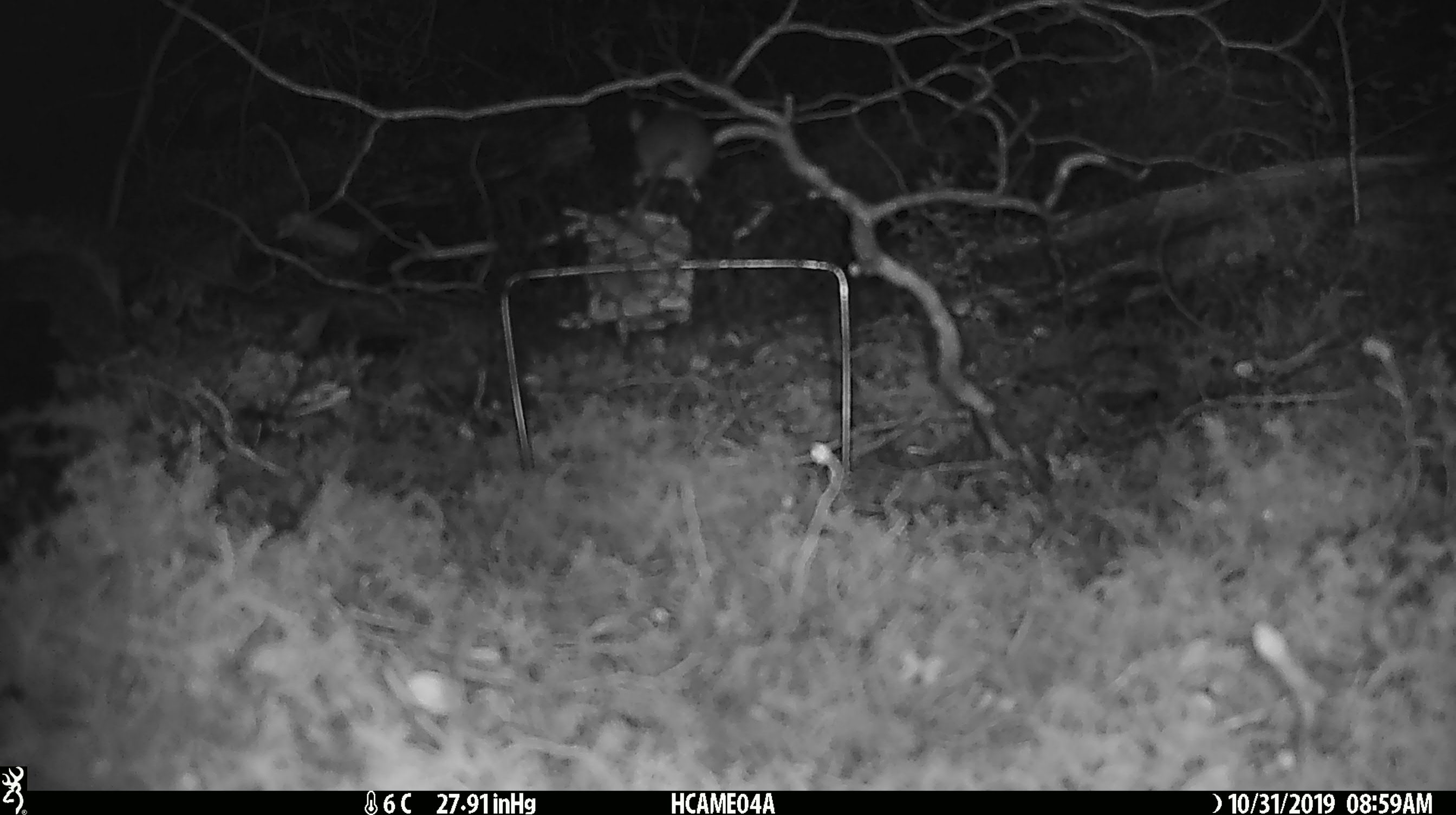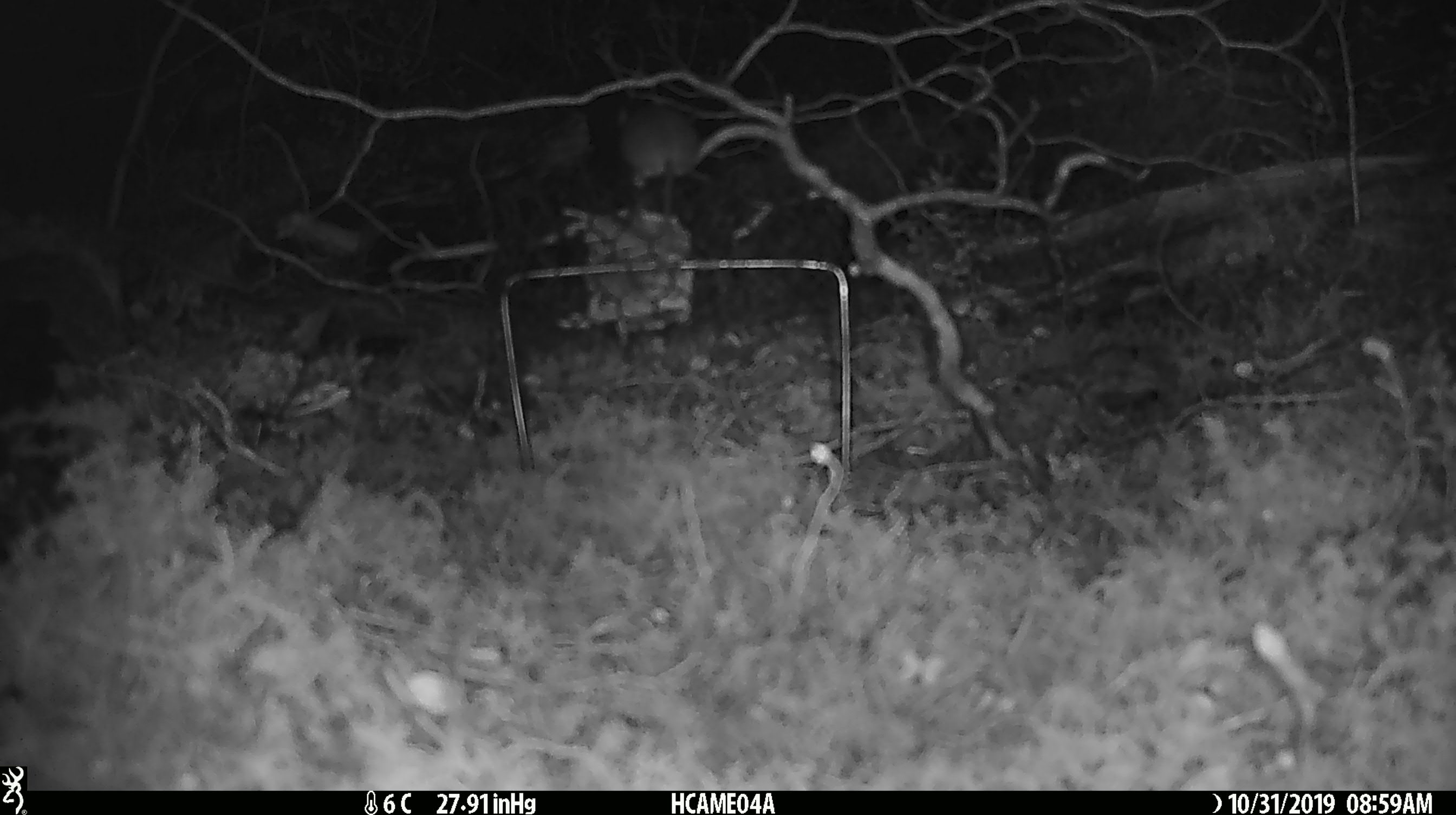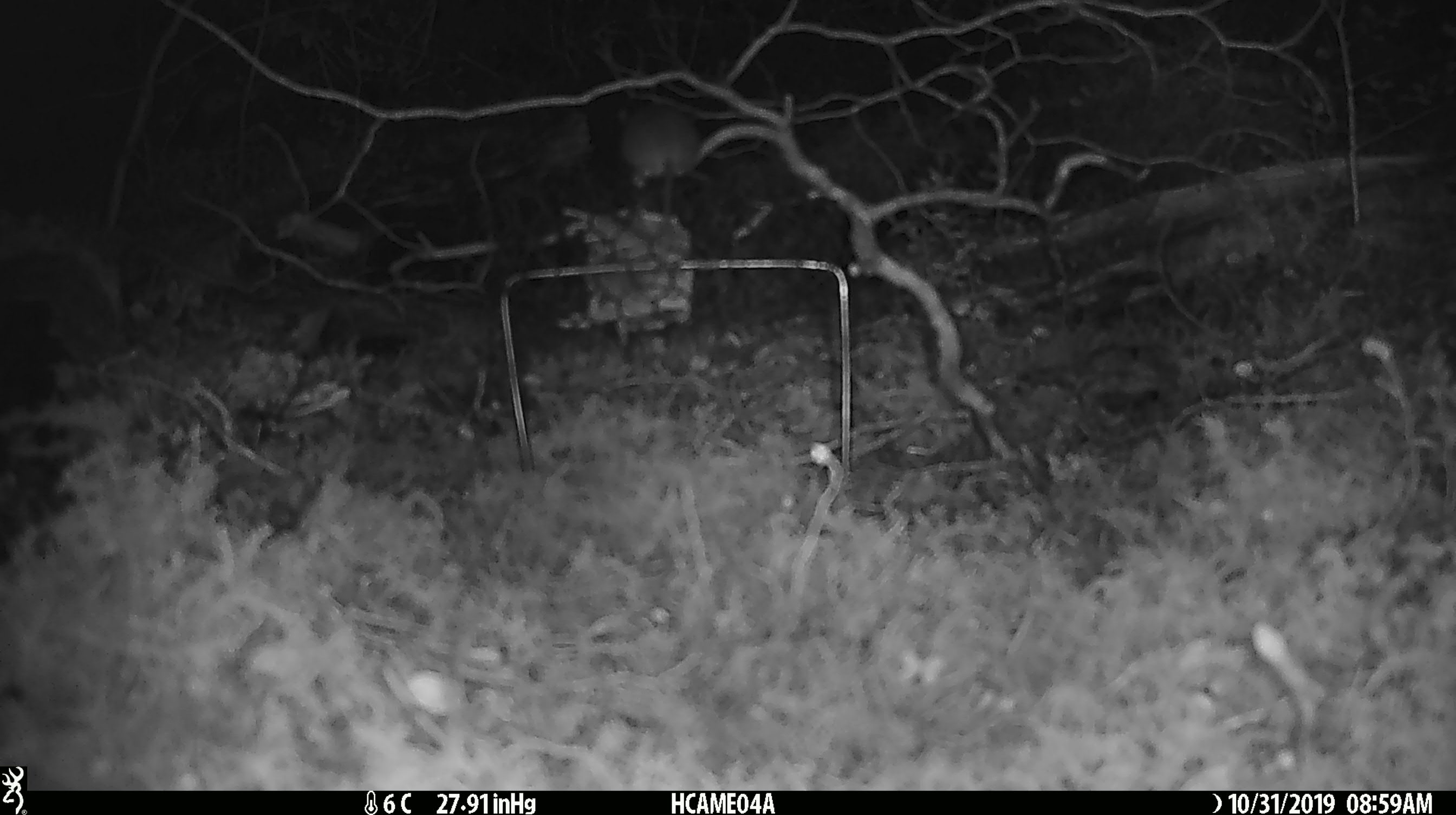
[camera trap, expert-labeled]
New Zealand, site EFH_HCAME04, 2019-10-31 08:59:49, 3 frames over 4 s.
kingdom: Animalia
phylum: Chordata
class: Mammalia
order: Rodentia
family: Muridae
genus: Mus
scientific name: Mus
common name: mouse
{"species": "mouse (Mus)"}